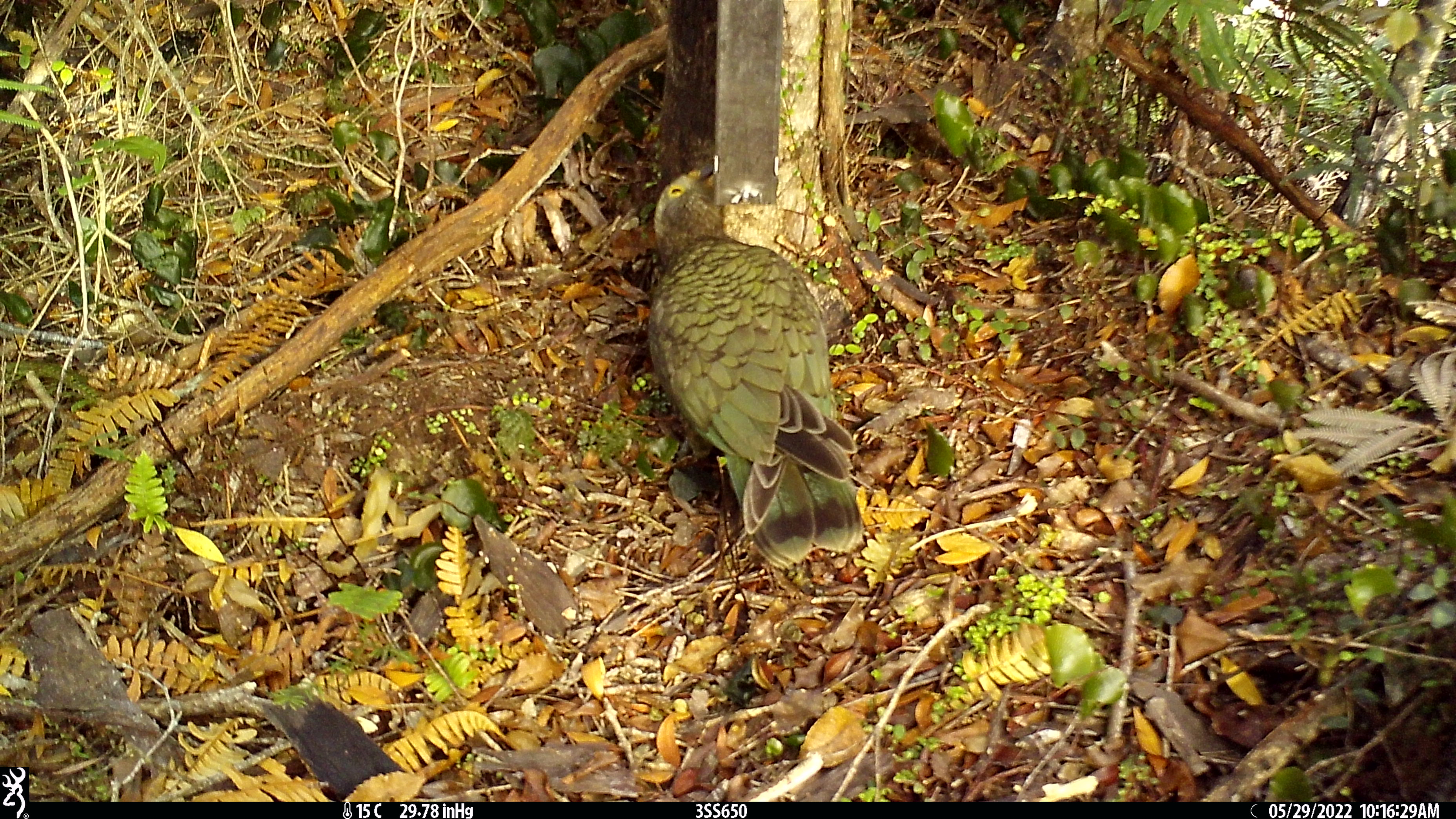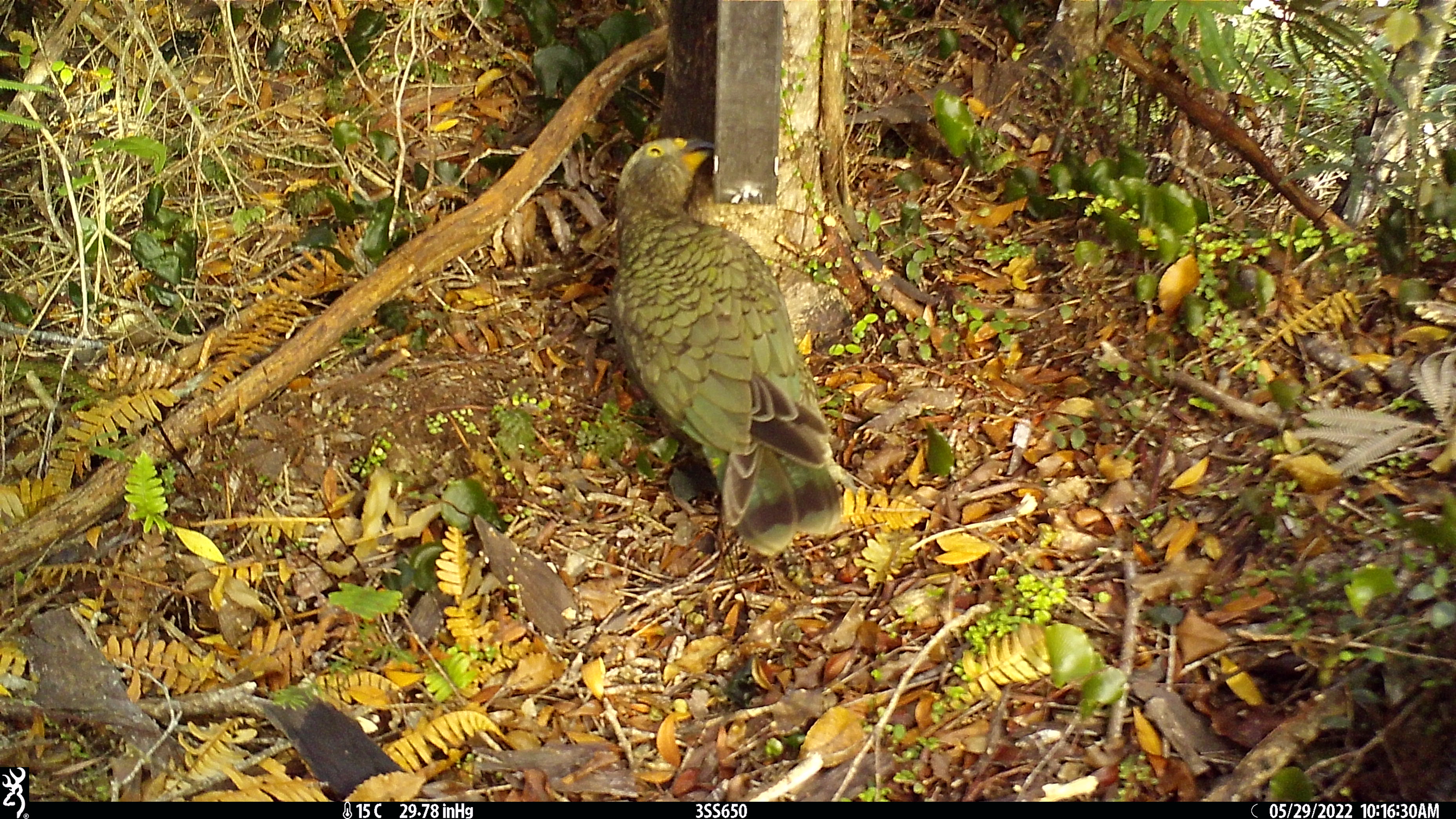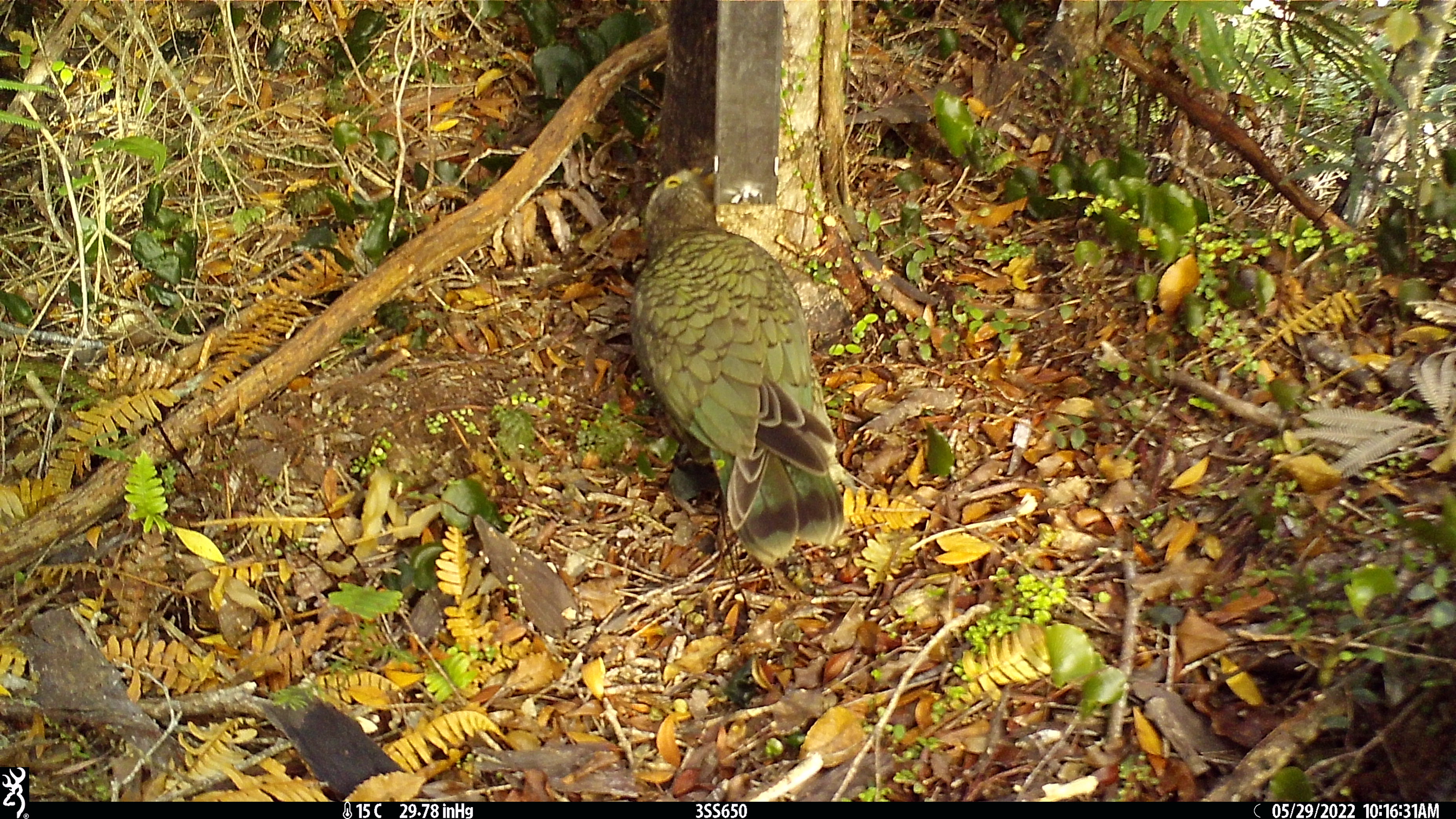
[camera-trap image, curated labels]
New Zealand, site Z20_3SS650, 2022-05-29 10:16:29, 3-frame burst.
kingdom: Animalia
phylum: Chordata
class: Aves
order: Psittaciformes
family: Strigopidae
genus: Nestor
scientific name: Nestor notabilis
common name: kea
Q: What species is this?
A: Kea (Nestor notabilis).